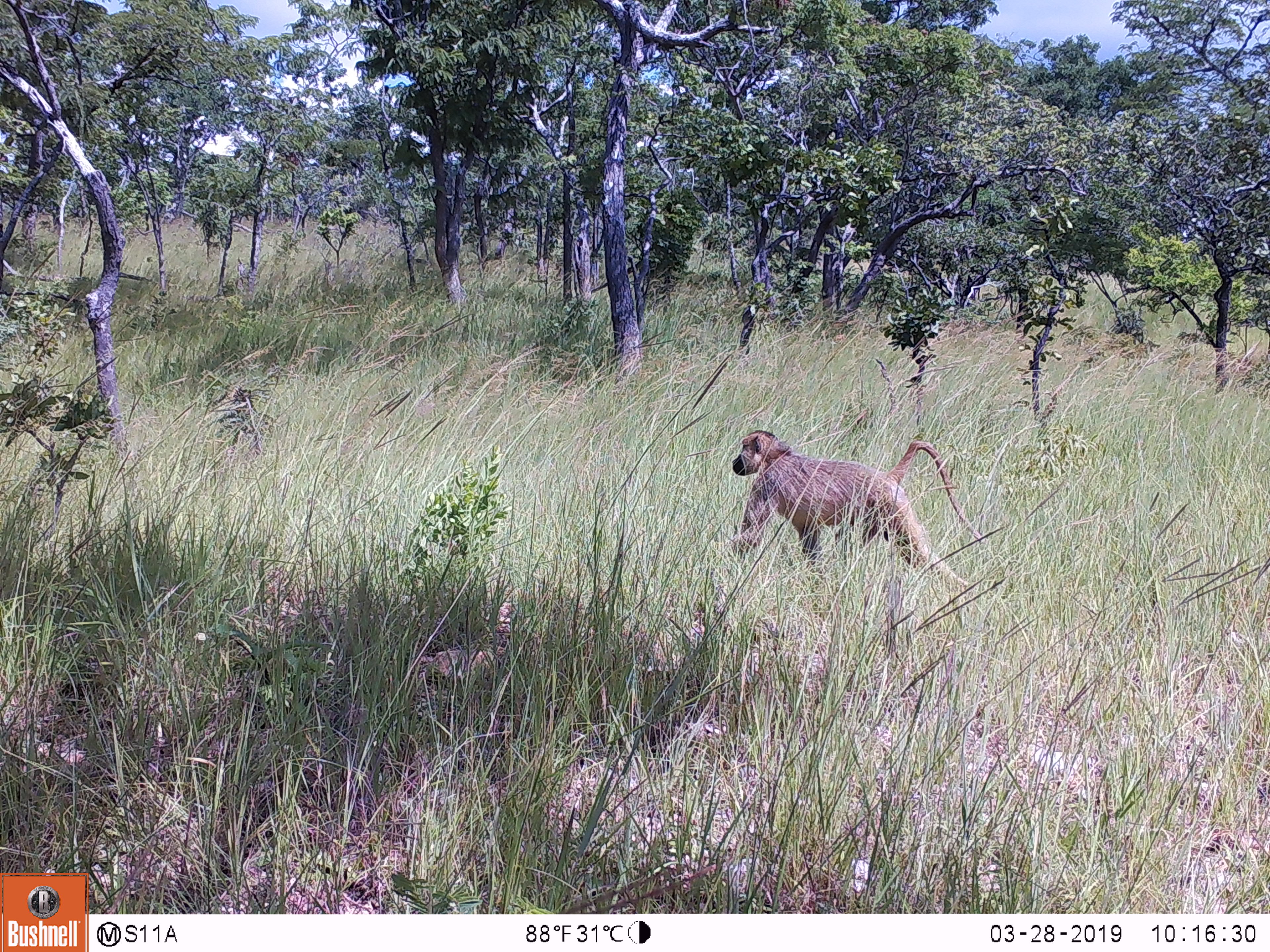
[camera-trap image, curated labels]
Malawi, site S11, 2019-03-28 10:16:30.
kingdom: Animalia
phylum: Chordata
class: Mammalia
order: Primates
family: Cercopithecidae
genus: Papio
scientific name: Papio cynocephalus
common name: yellow baboon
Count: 1.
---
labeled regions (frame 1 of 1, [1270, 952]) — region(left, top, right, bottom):
yellow baboon: region(710, 412, 1002, 618)